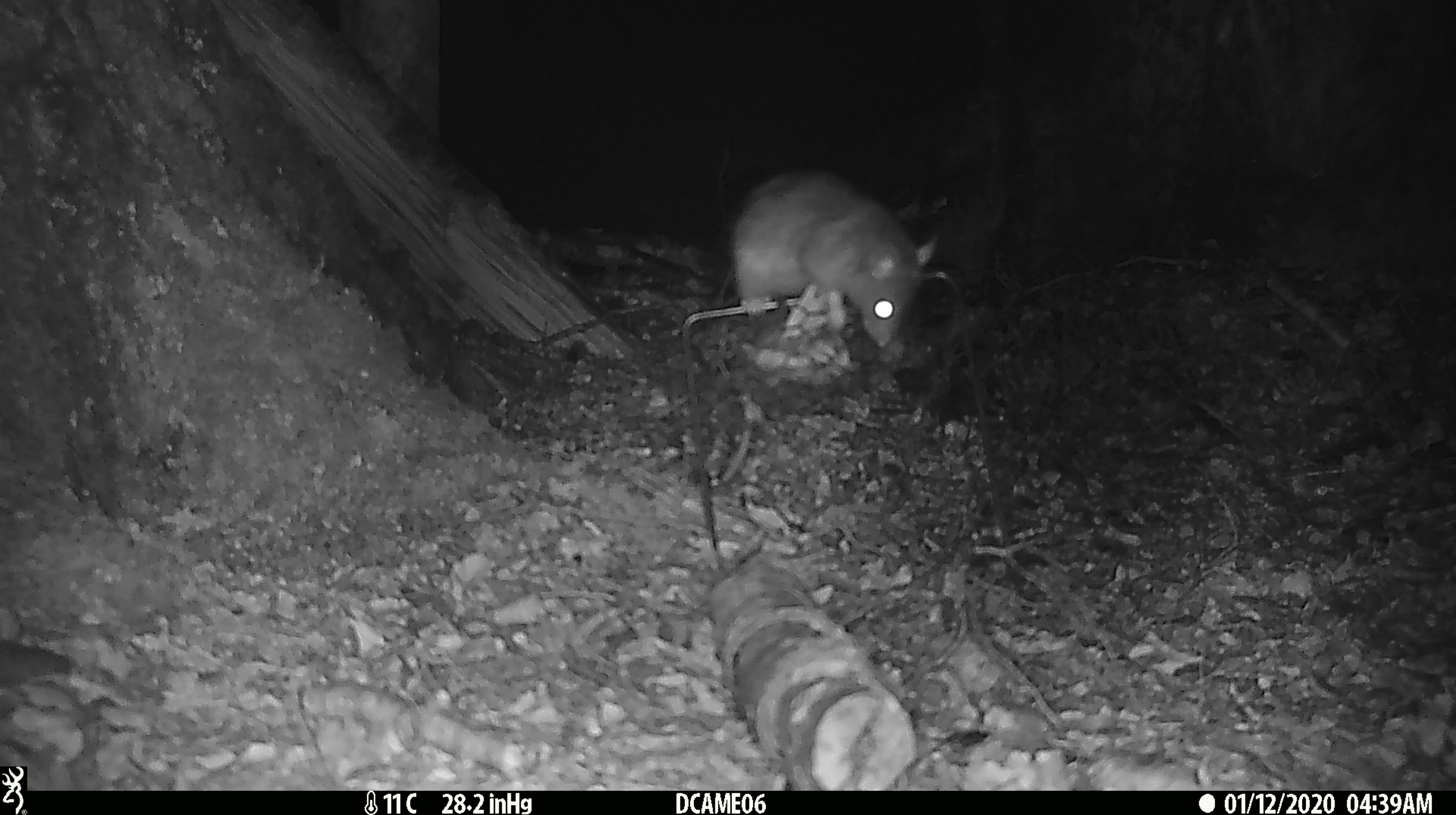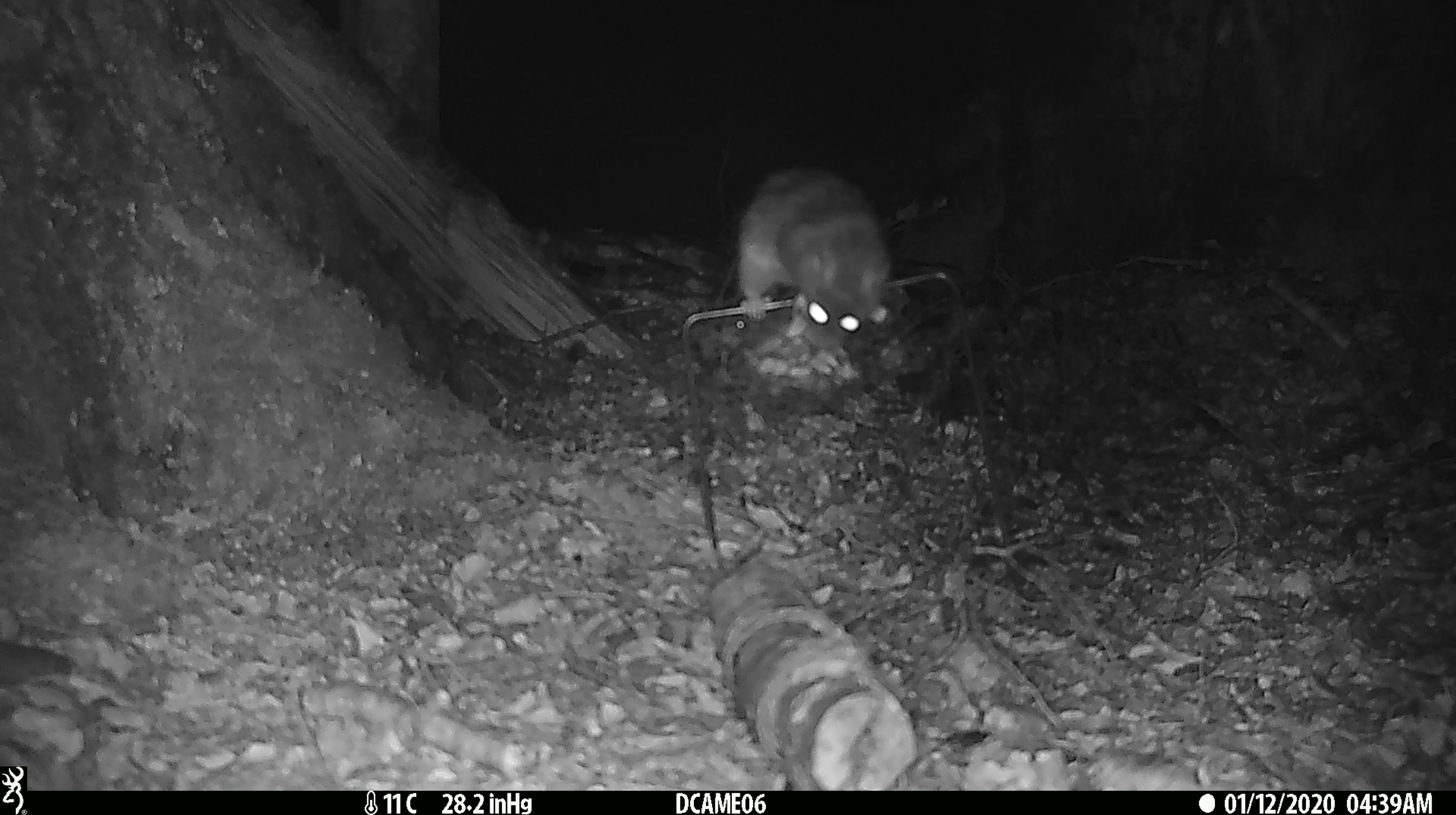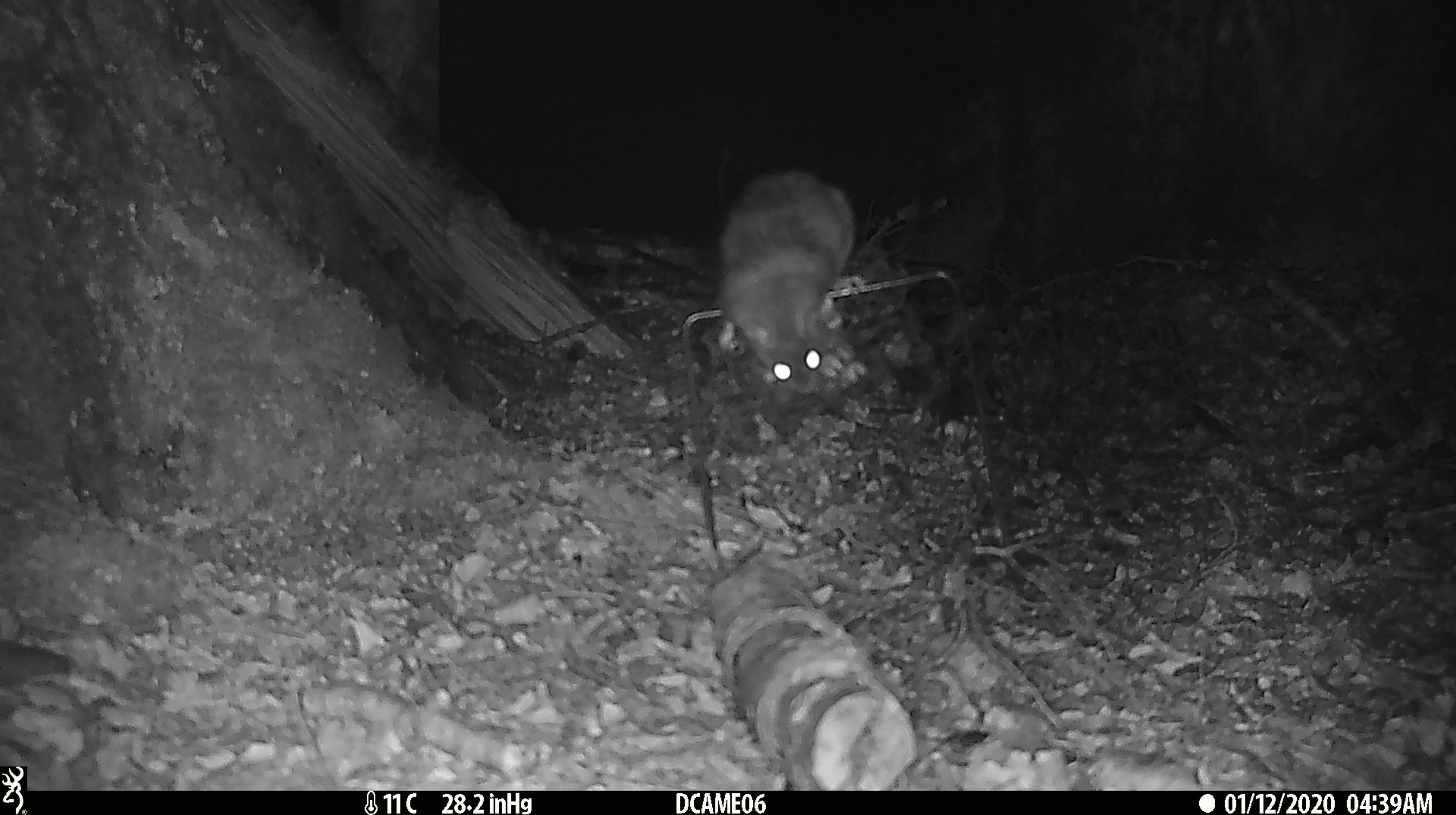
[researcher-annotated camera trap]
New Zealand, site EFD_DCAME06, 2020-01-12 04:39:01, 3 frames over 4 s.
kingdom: Animalia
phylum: Chordata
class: Mammalia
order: Rodentia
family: Muridae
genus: Rattus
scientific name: Rattus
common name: rat